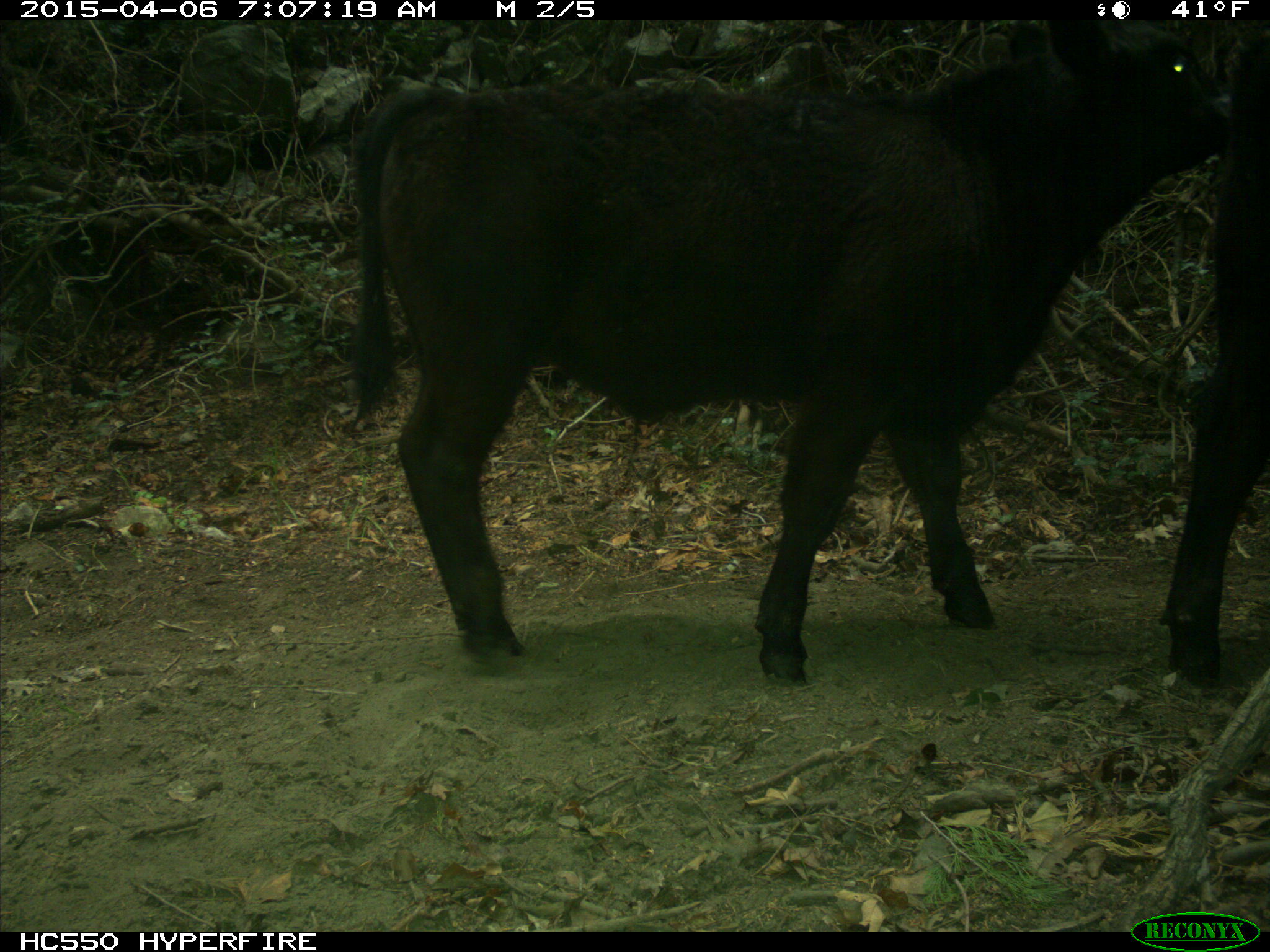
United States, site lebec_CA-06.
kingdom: Animalia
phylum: Chordata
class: Mammalia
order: Artiodactyla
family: Bovidae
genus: Bos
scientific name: Bos taurus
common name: domestic cow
Bos taurus (domestic cow).